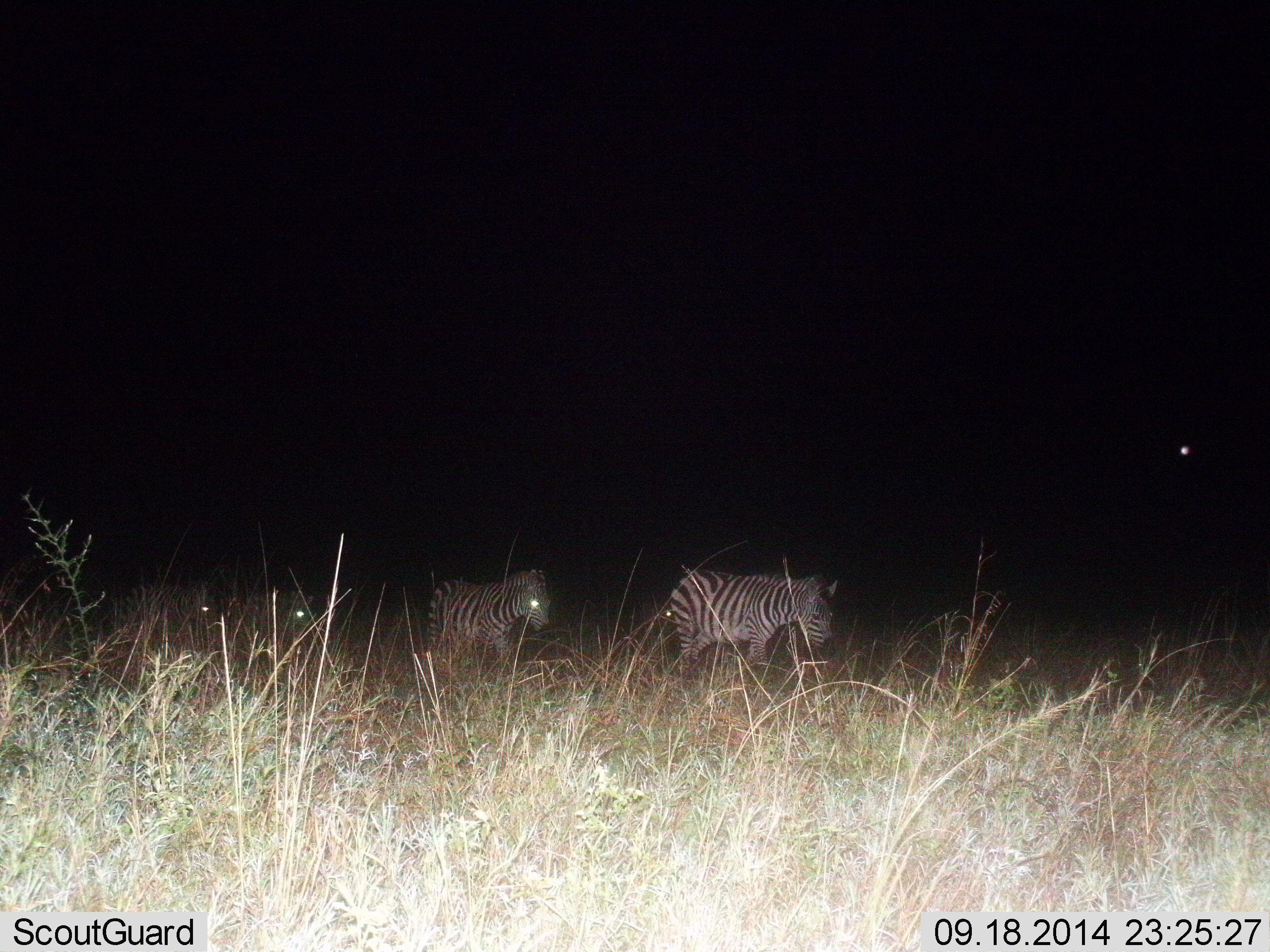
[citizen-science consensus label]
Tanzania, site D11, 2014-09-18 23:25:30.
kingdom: Animalia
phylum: Chordata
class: Mammalia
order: Perissodactyla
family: Equidae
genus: Equus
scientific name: Equus quagga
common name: plains zebra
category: zebra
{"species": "zebra (plains zebra) (Equus quagga)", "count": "4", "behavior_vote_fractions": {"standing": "30%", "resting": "0%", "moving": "80%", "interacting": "0%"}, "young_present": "0%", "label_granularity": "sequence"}